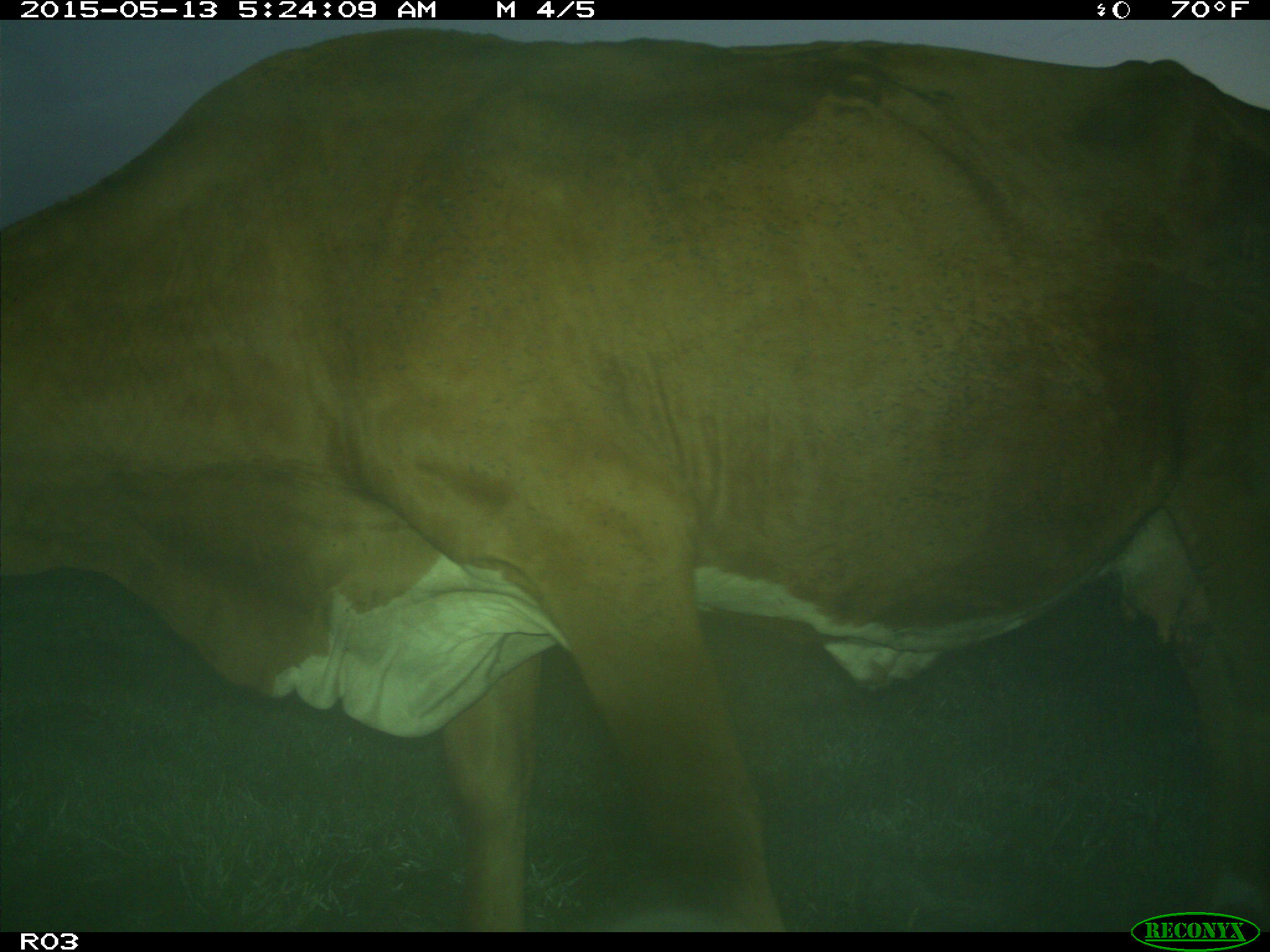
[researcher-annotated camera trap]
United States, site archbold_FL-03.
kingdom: Animalia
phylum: Chordata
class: Mammalia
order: Artiodactyla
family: Bovidae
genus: Bos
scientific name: Bos taurus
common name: domestic cow